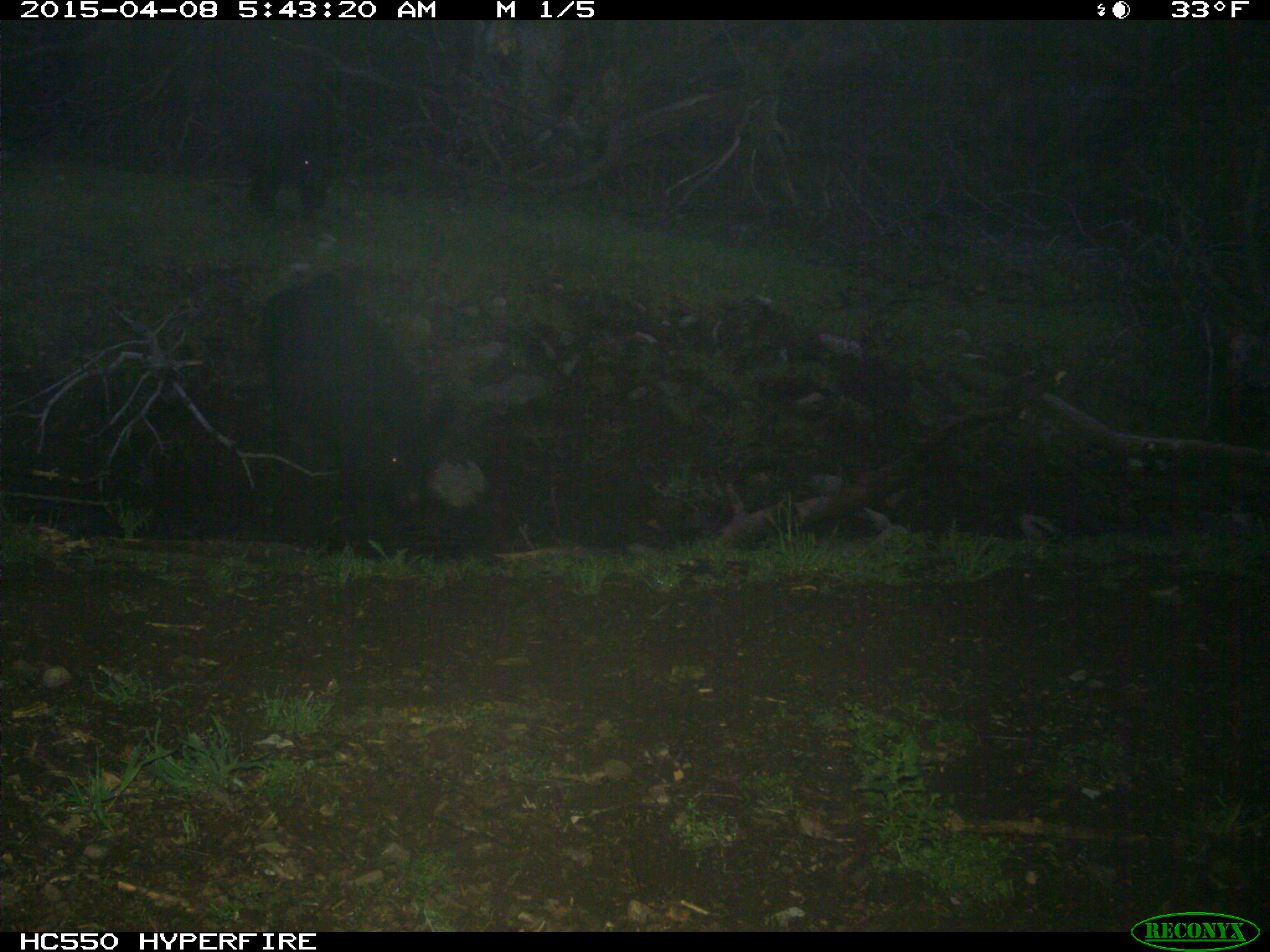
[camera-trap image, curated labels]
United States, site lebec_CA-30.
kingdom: Animalia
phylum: Chordata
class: Mammalia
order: Artiodactyla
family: Suidae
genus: Sus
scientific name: Sus scrofa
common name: wild boar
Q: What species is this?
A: Sus scrofa (wild boar).